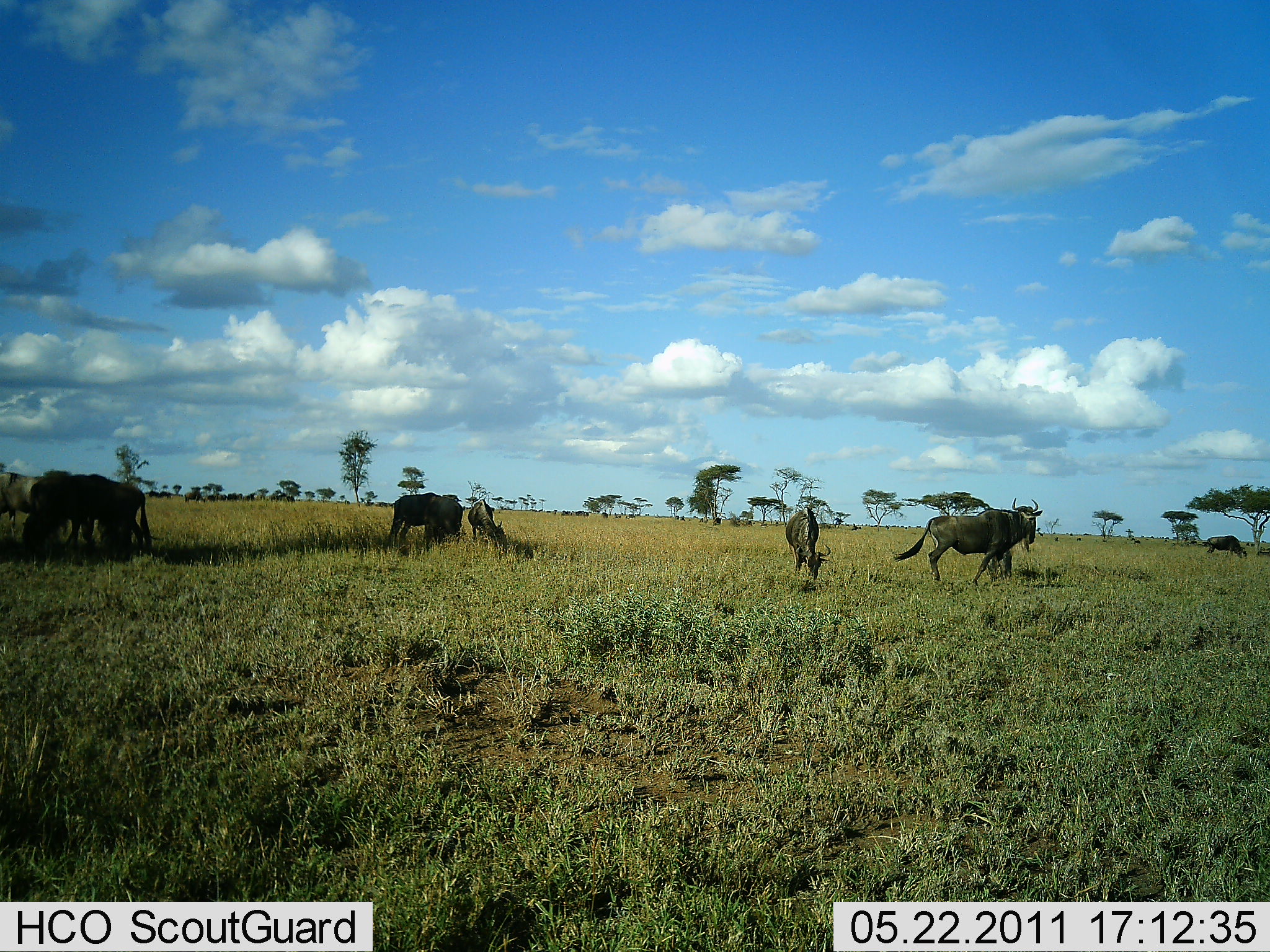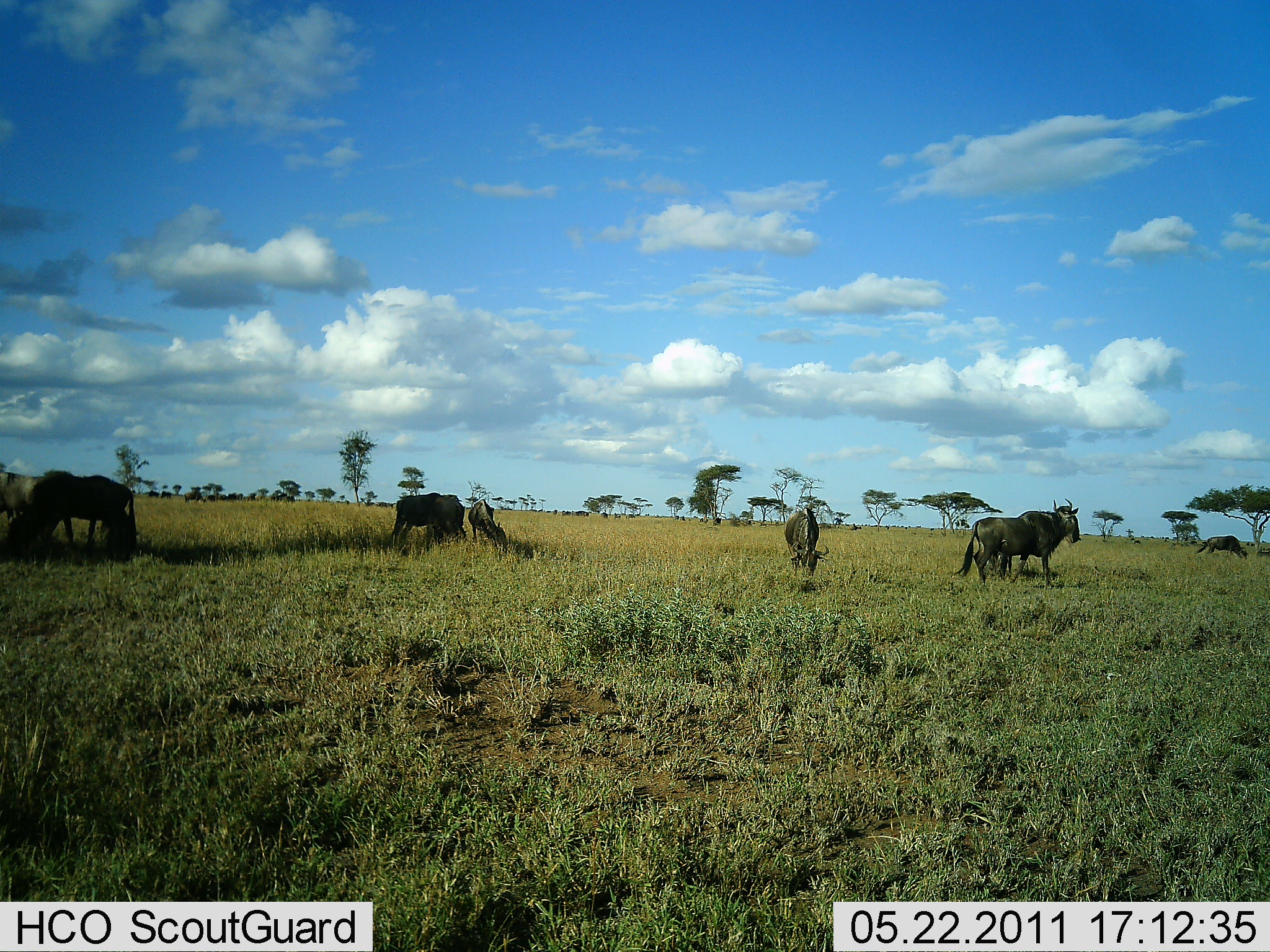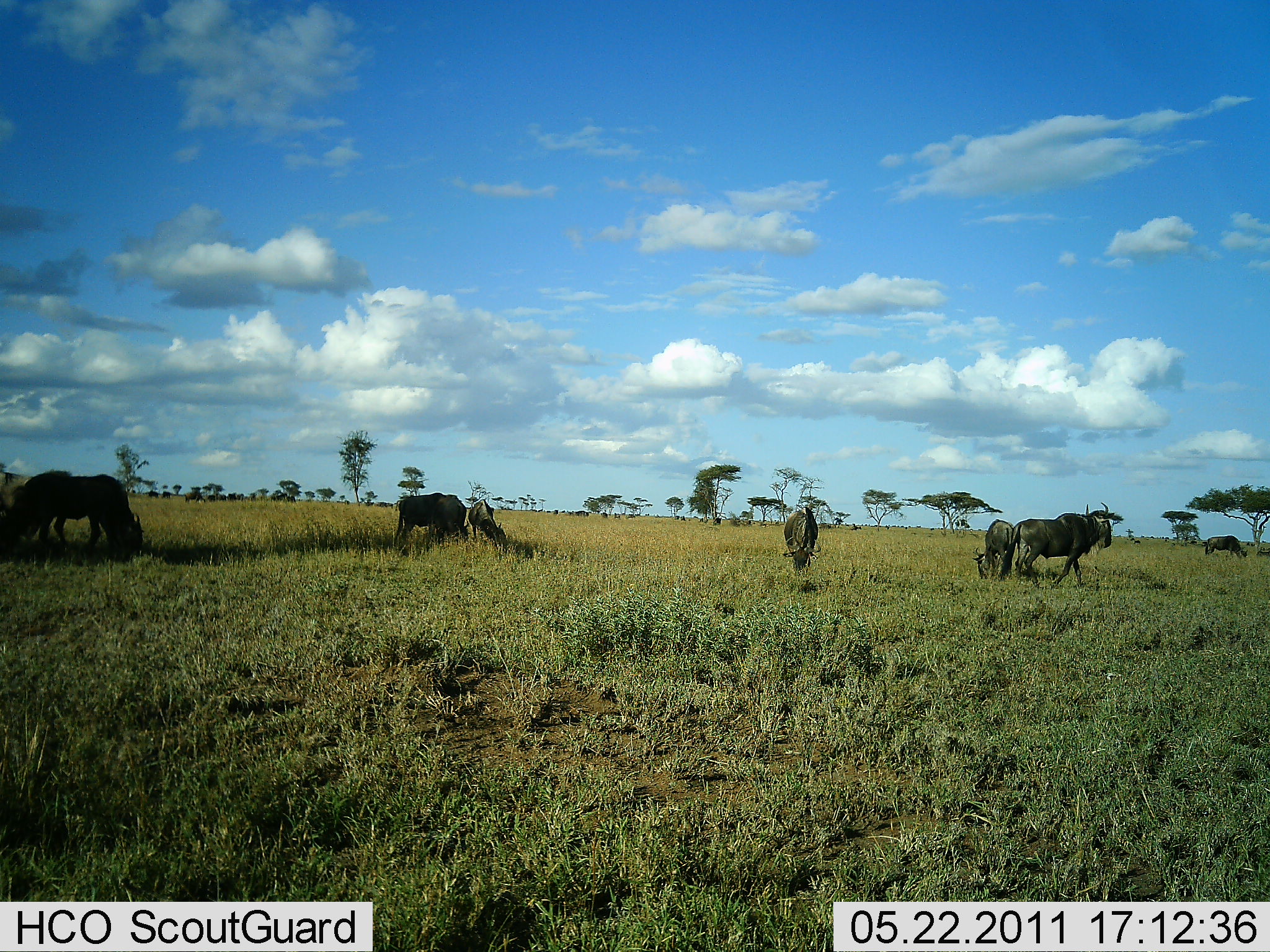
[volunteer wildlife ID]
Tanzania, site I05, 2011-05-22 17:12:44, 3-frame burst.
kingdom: Animalia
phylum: Chordata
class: Mammalia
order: Artiodactyla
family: Bovidae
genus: Connochaetes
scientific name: Connochaetes taurinus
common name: blue wildebeest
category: wildebeest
Wildebeest (blue wildebeest) (Connochaetes taurinus), count 8. Behavior (volunteer vote fractions): standing 40%, resting 0%, moving 80%, interacting 0%. Young present (vote fraction): 0%. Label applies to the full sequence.